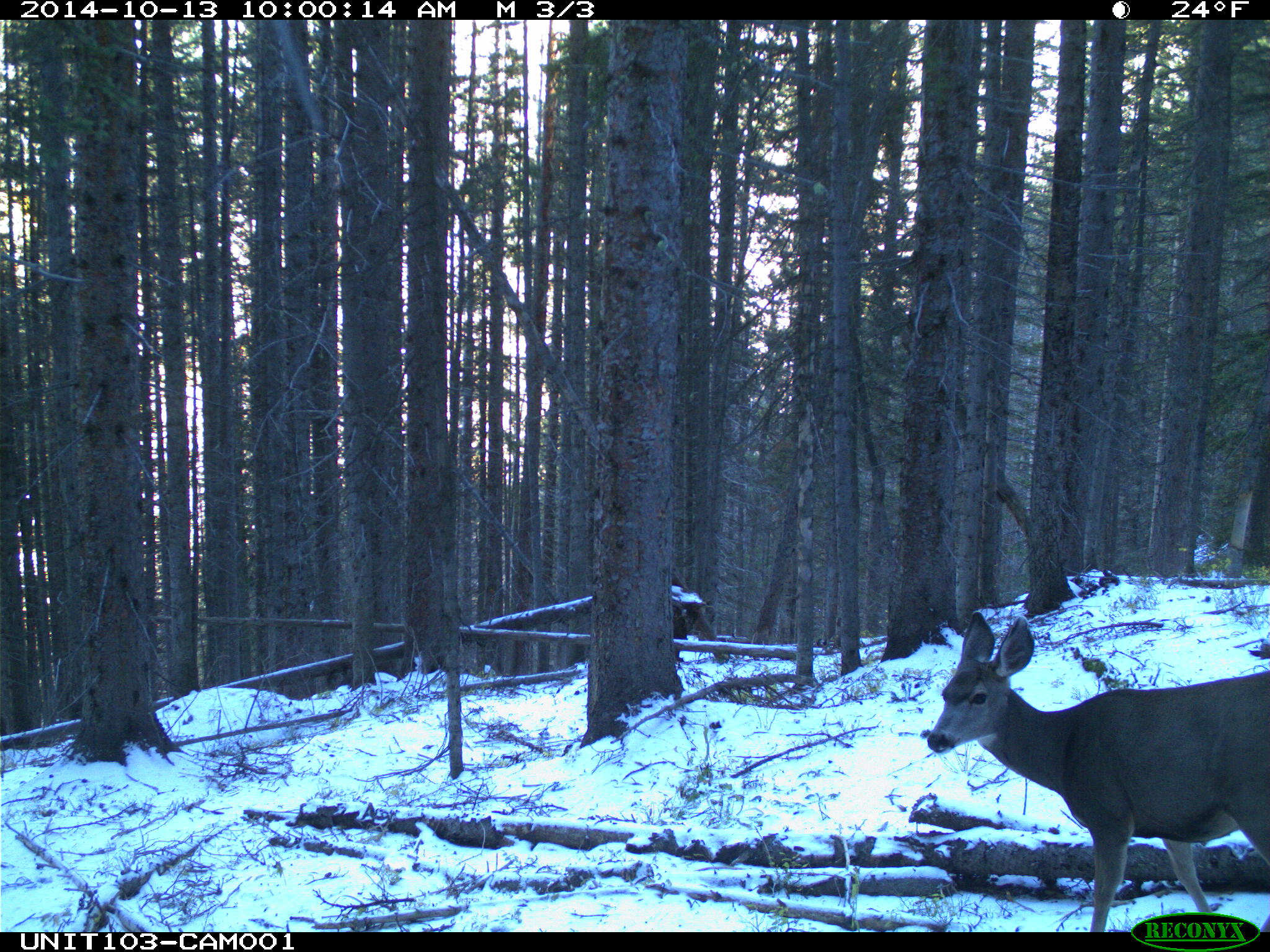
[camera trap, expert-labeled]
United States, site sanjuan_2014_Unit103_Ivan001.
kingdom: Animalia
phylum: Chordata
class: Mammalia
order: Artiodactyla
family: Cervidae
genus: Odocoileus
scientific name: Odocoileus hemionus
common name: mule deer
Odocoileus hemionus (mule deer).